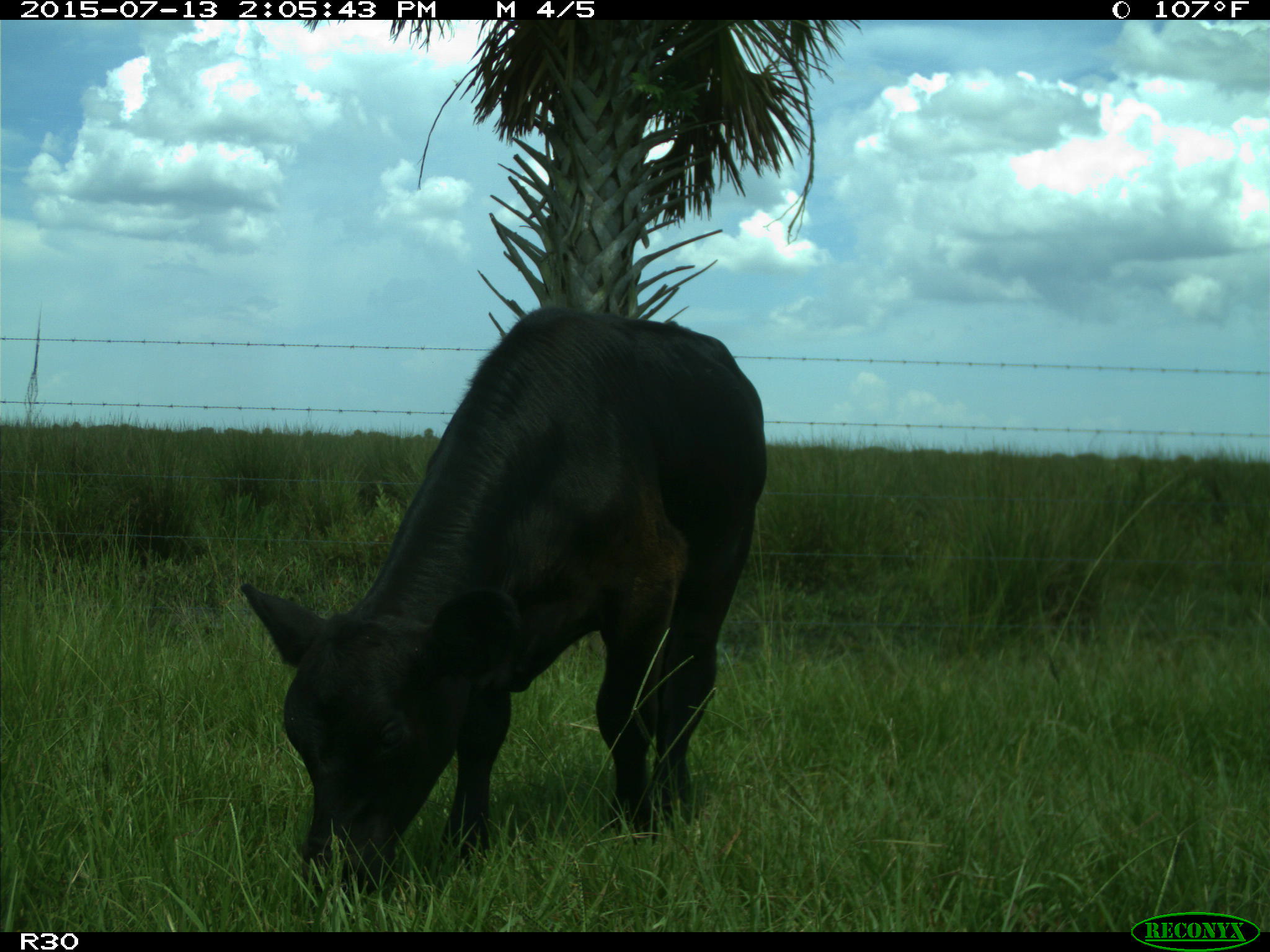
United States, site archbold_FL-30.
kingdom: Animalia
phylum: Chordata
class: Mammalia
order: Artiodactyla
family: Bovidae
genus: Bos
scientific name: Bos taurus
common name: domestic cow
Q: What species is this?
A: Bos taurus (domestic cow).